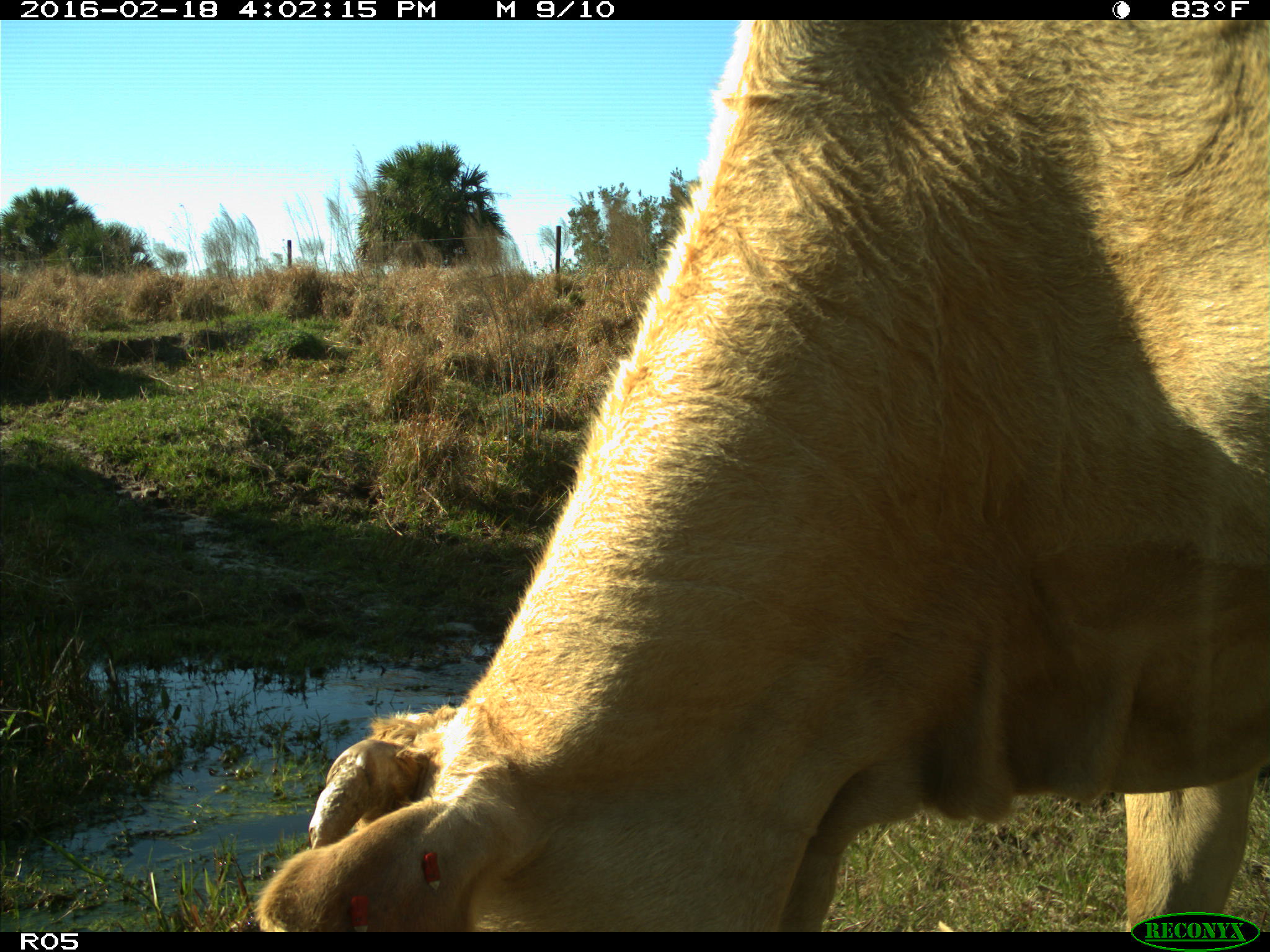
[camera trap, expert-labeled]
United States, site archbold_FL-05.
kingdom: Animalia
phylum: Chordata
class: Mammalia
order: Artiodactyla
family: Bovidae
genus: Bos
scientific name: Bos taurus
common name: domestic cow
Bos taurus (domestic cow).